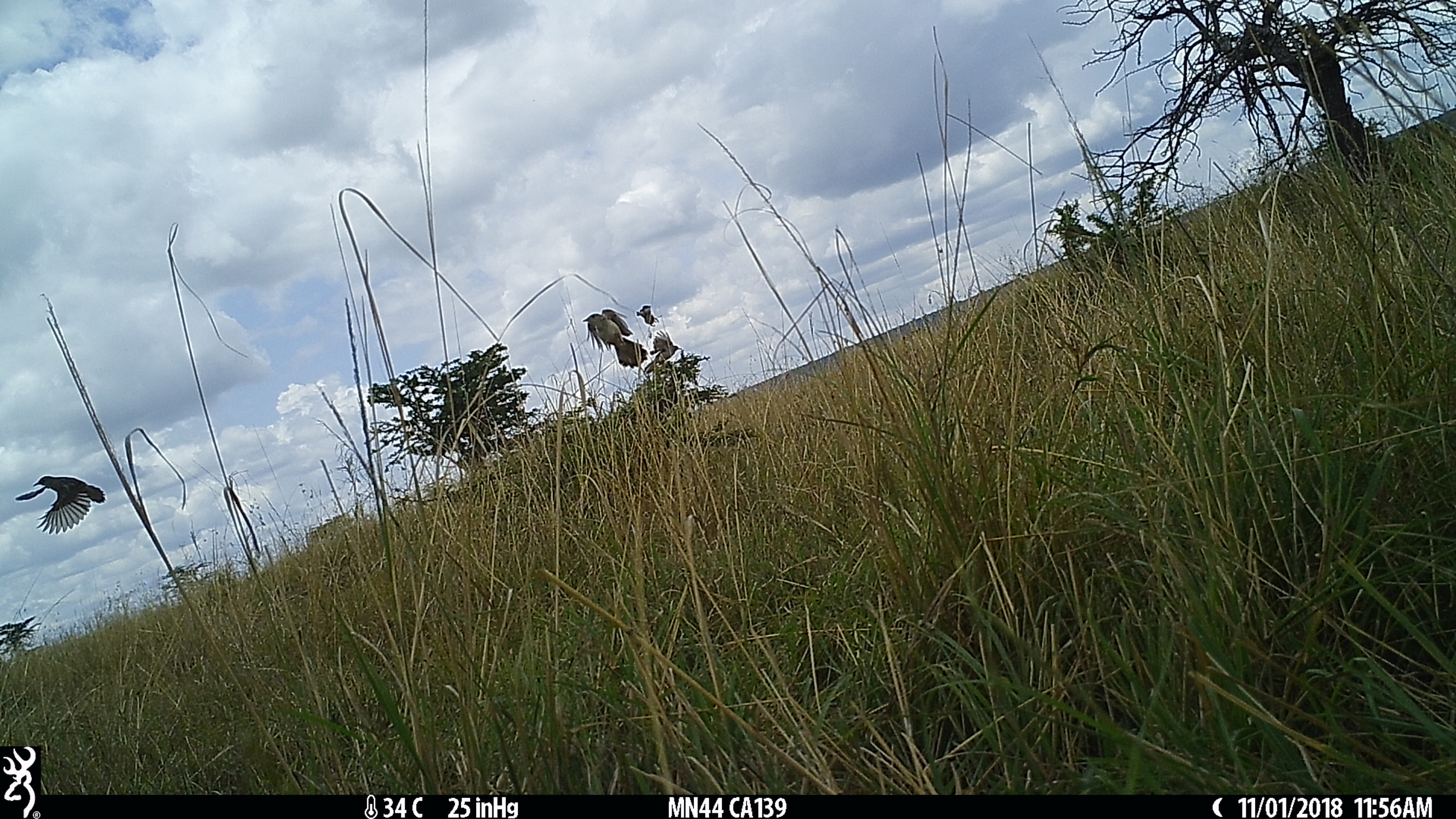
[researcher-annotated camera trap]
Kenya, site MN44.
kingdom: Animalia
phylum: Chordata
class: Aves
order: Passeriformes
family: Cisticolidae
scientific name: Cisticolidae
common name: cisticola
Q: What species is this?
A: Cisticola (Cisticolidae).